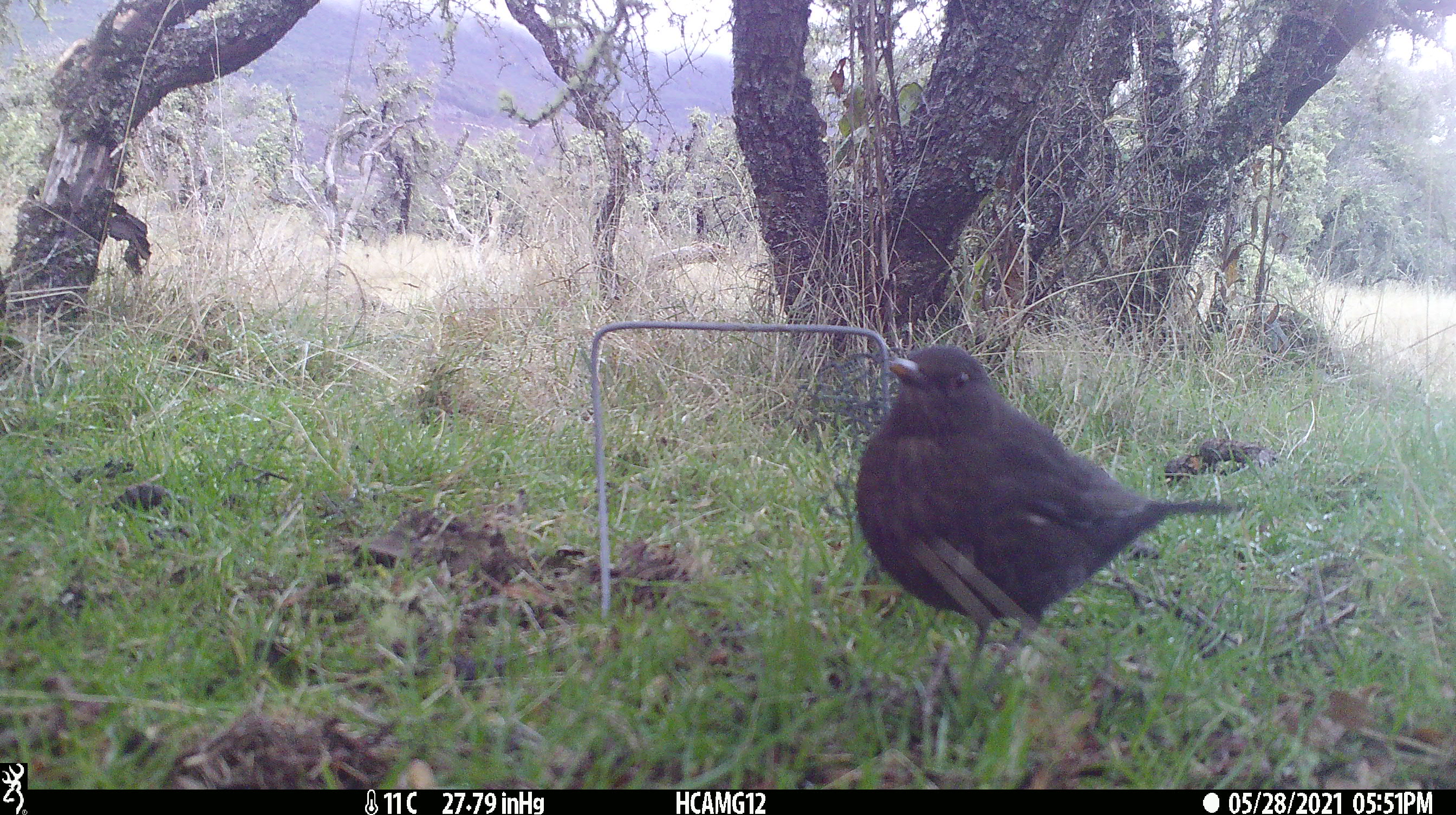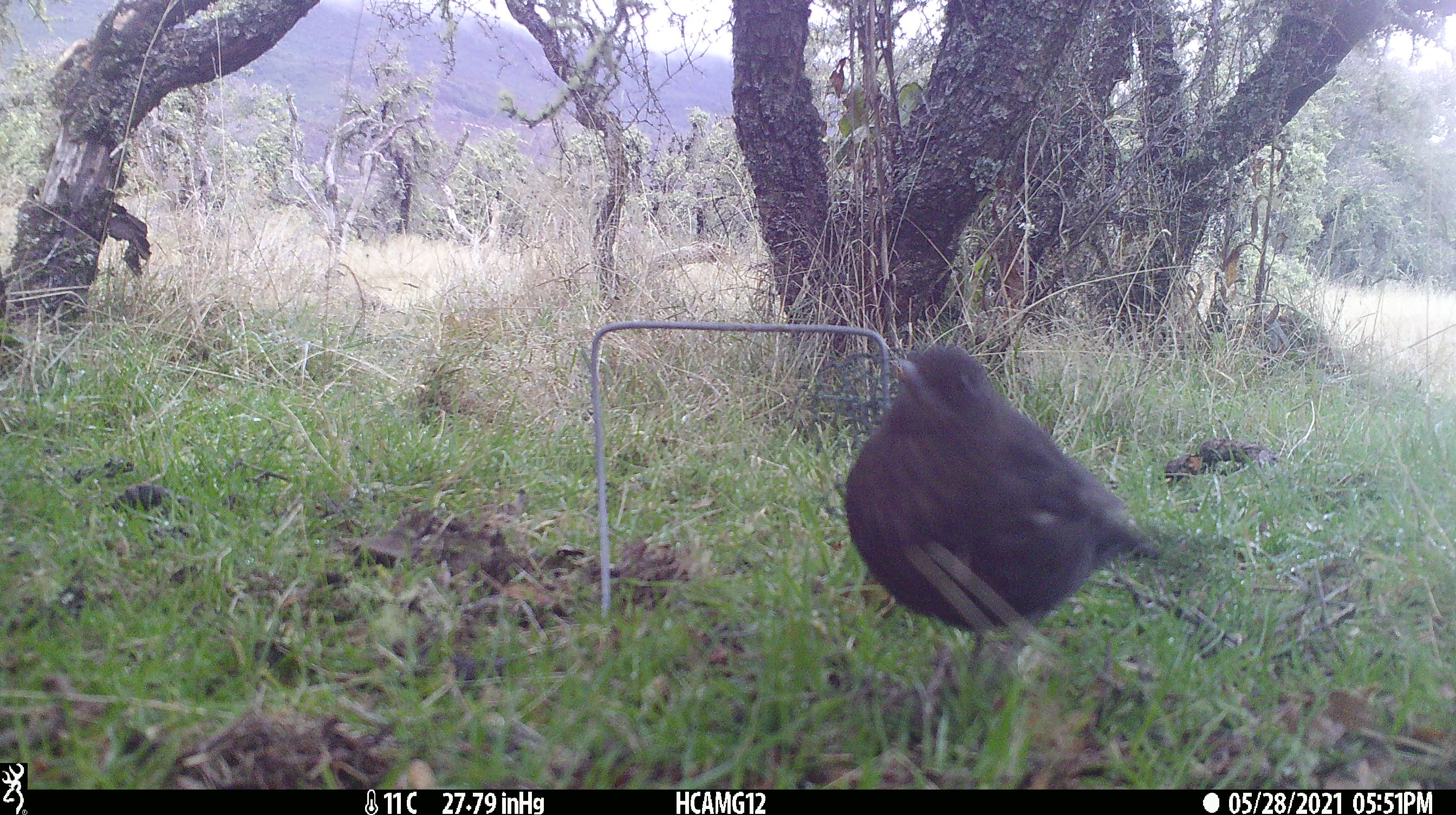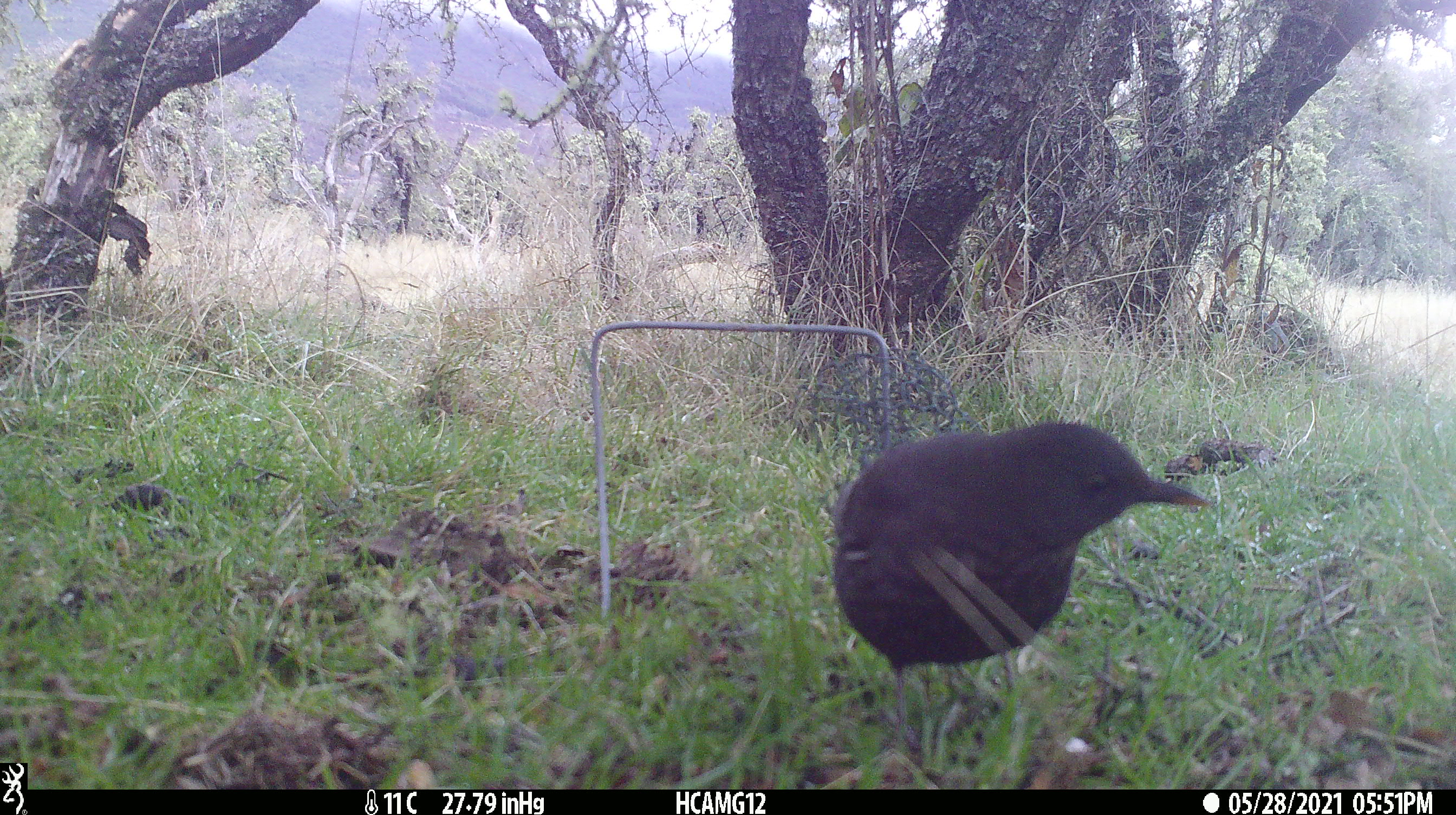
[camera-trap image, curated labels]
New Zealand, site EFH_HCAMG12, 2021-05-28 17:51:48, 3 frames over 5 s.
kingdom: Animalia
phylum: Chordata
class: Aves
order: Passeriformes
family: Turdidae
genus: Turdus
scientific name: Turdus merula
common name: eurasian blackbird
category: blackbird